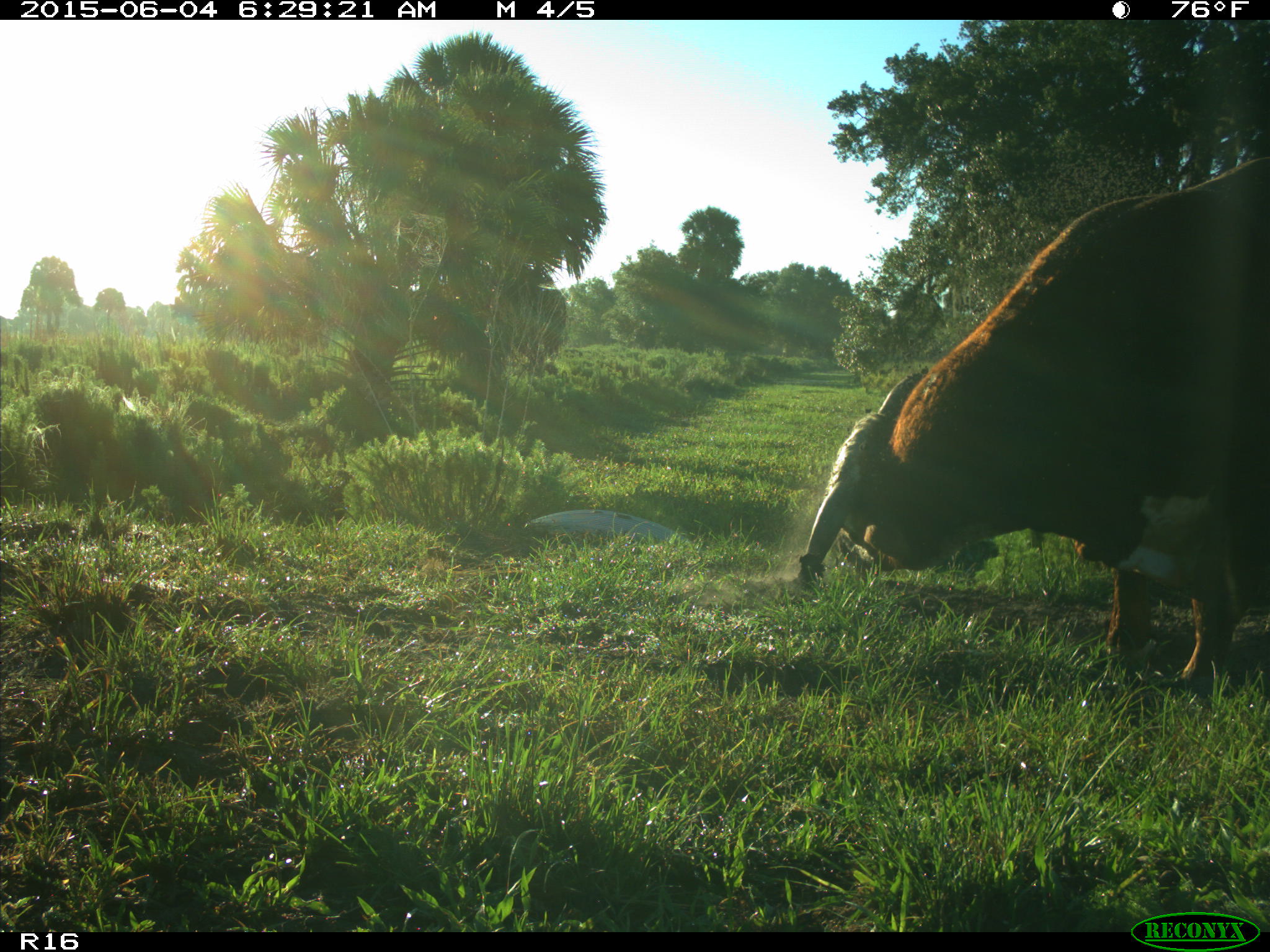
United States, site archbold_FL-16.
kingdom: Animalia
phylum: Chordata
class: Mammalia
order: Artiodactyla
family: Bovidae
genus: Bos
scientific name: Bos taurus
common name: domestic cow